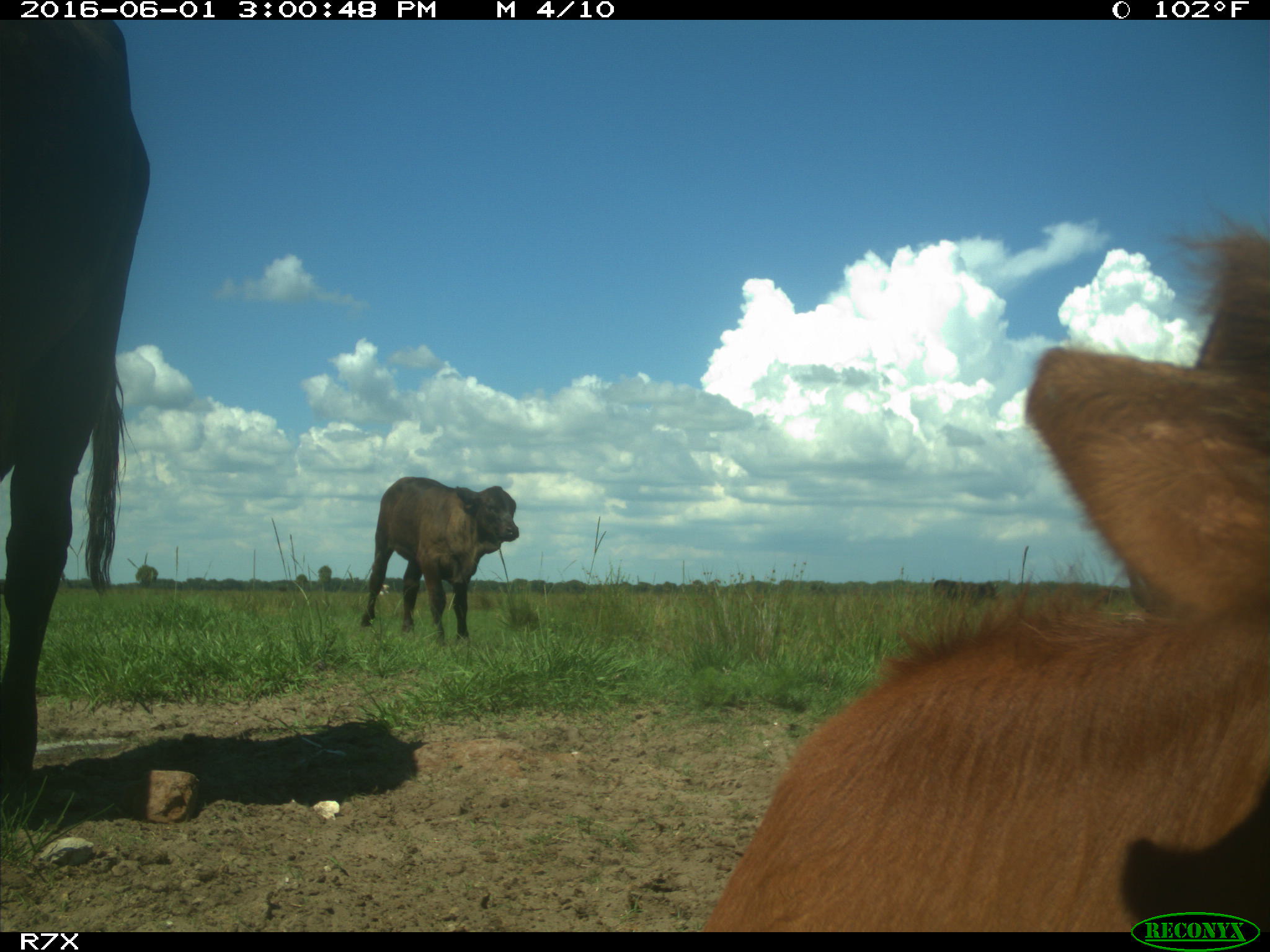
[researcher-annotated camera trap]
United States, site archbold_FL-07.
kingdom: Animalia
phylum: Chordata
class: Mammalia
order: Artiodactyla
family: Bovidae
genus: Bos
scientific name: Bos taurus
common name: domestic cow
Bos taurus (domestic cow).